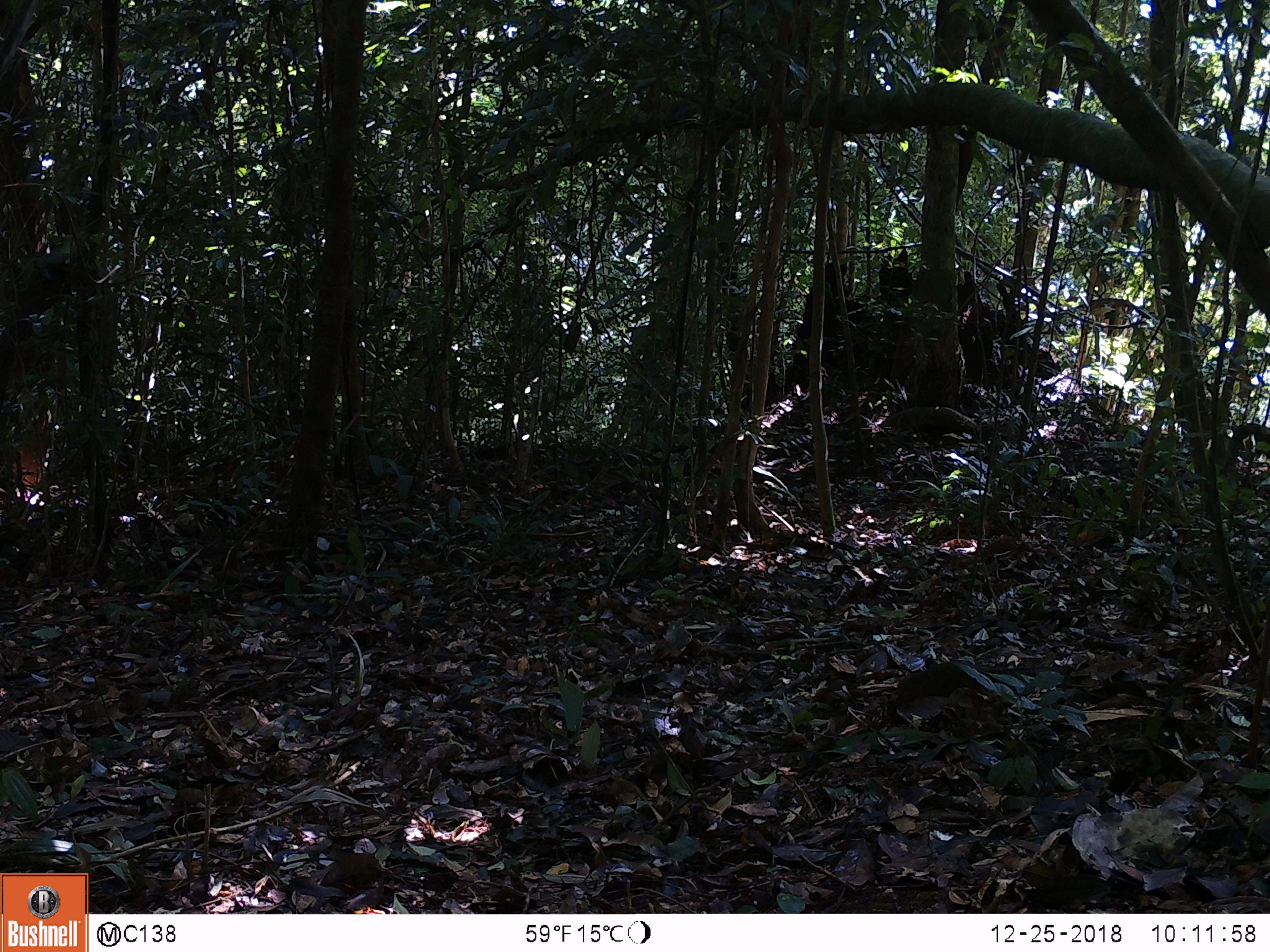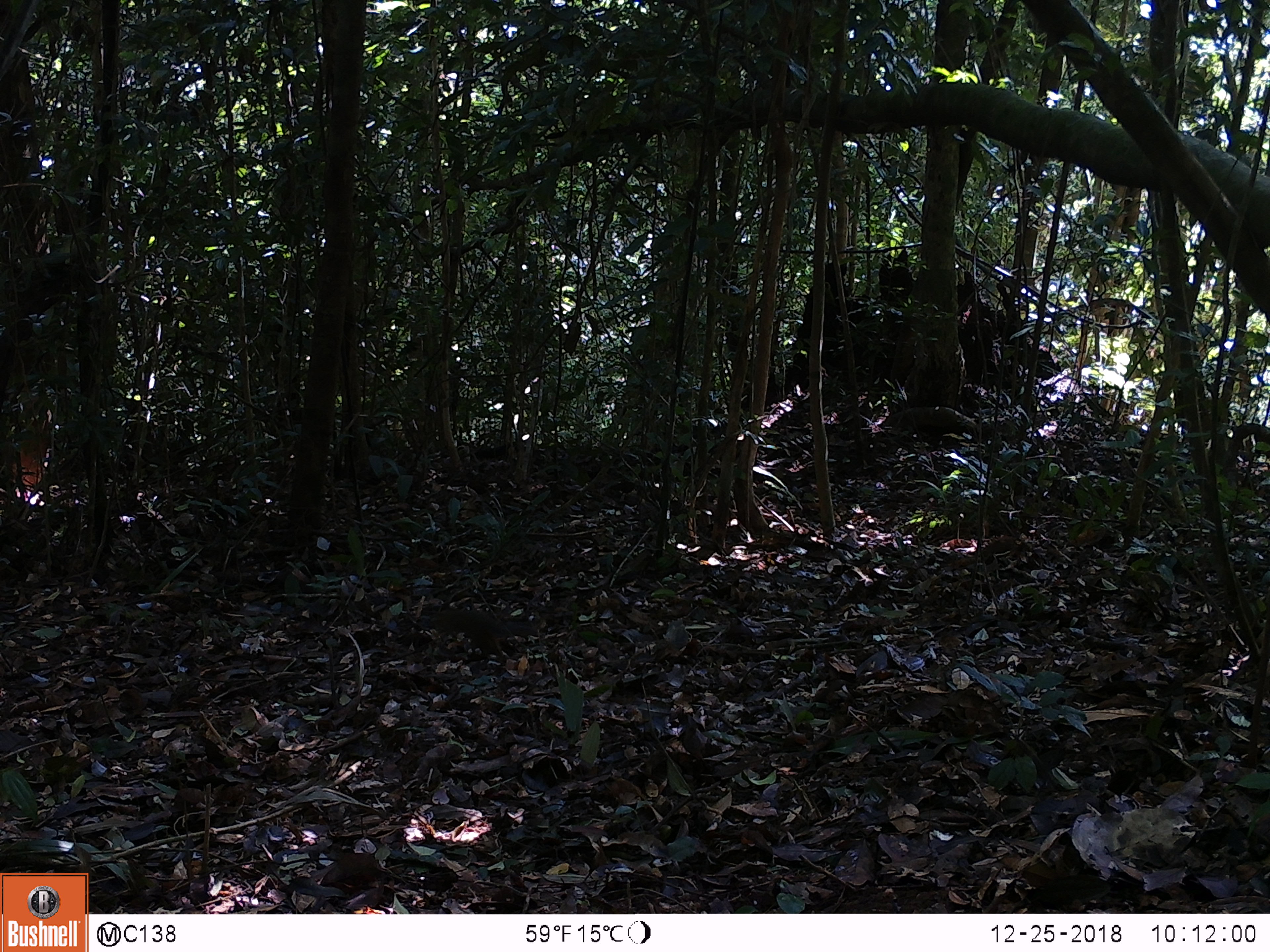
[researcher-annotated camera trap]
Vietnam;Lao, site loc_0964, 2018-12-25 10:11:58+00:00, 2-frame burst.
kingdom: Animalia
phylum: Chordata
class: Mammalia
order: Rodentia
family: Sciuridae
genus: Dremomys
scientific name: Dremomys rufigenis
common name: red-cheeked squirrel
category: red cheeked squirrel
Red cheeked squirrel (red-cheeked squirrel) (Dremomys rufigenis). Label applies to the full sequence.